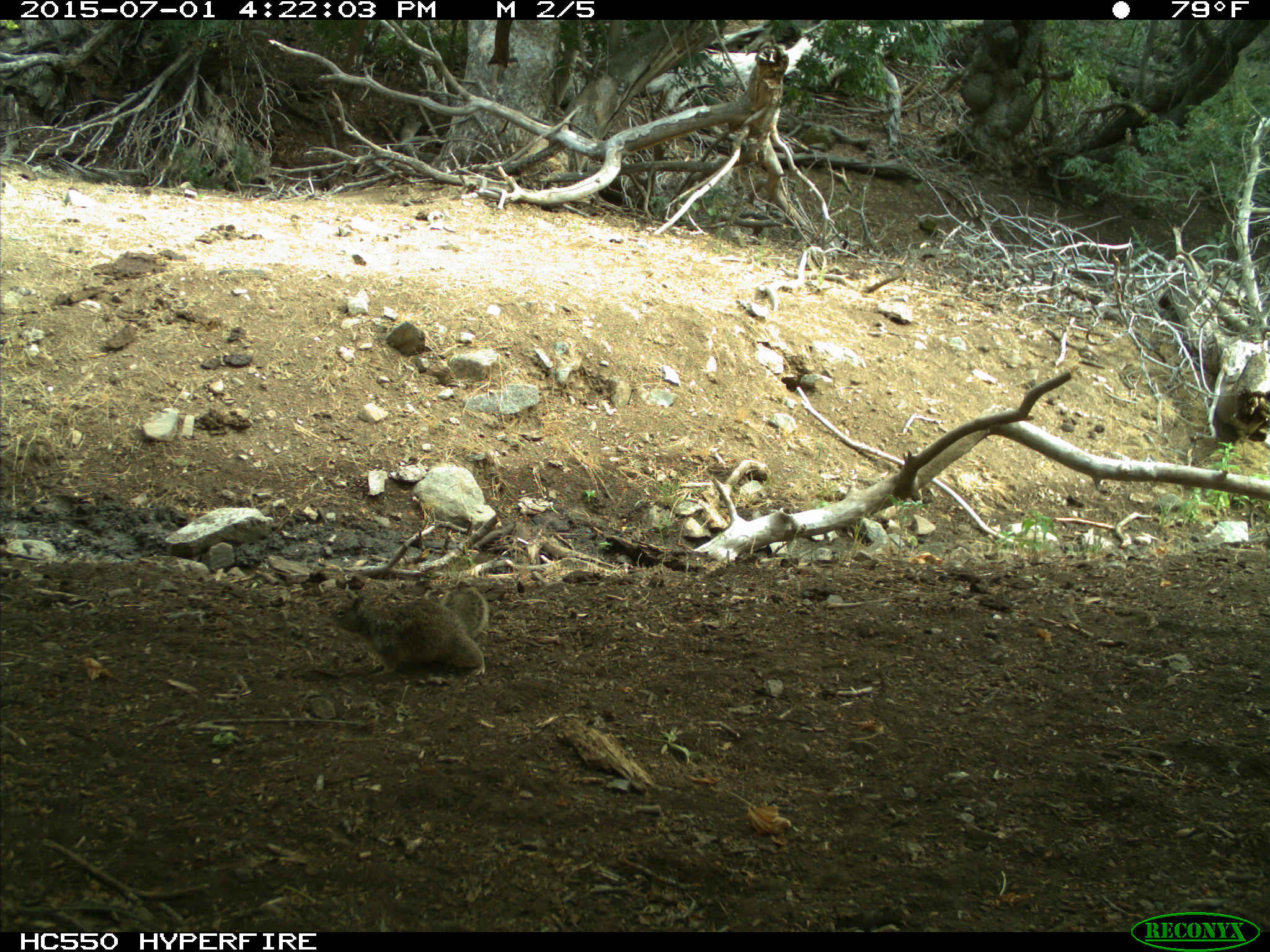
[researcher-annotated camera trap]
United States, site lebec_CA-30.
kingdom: Animalia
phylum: Chordata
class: Mammalia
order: Rodentia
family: Sciuridae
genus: Otospermophilus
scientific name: Otospermophilus beecheyi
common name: california ground squirrel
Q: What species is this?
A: Otospermophilus beecheyi (california ground squirrel).